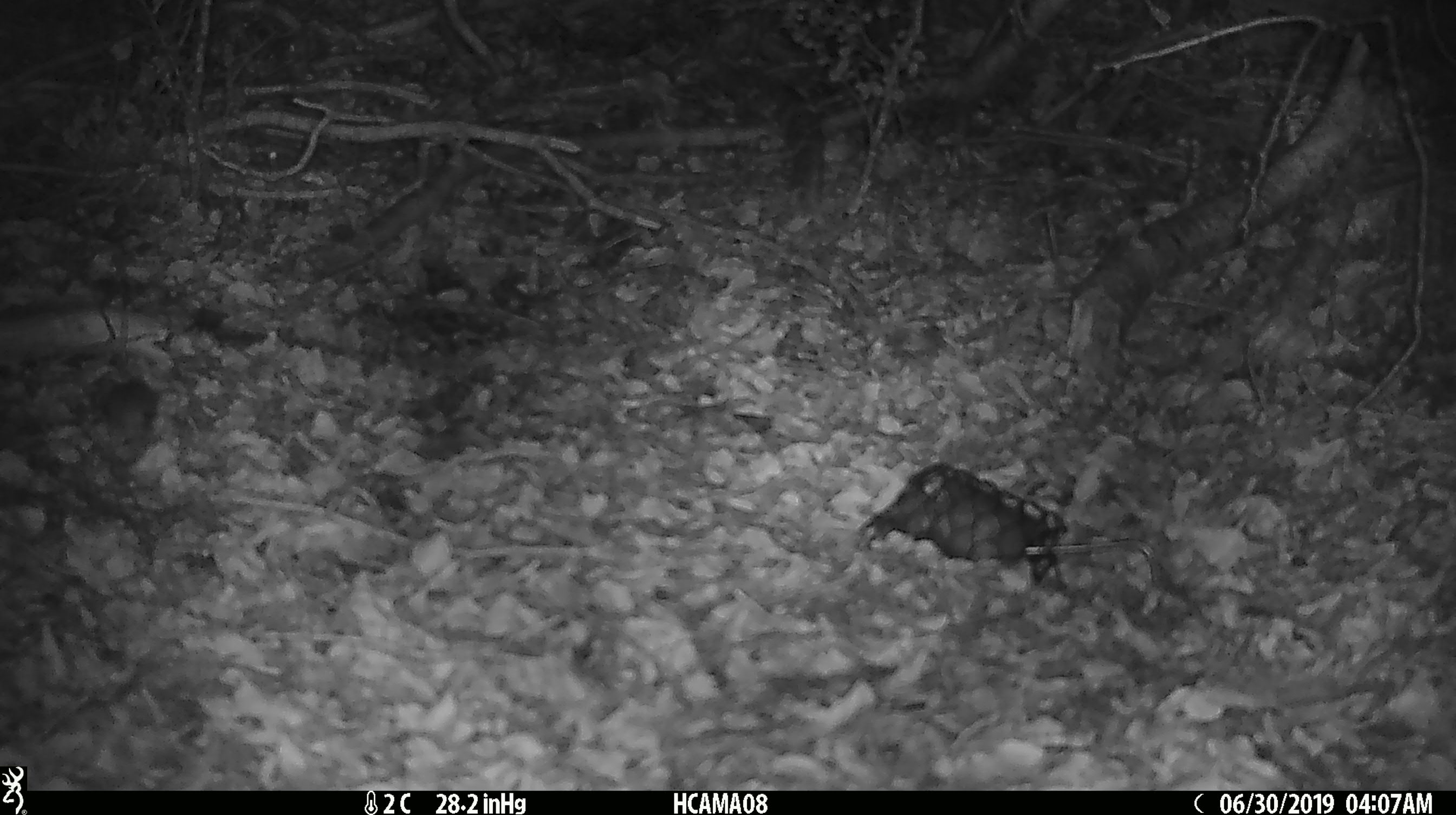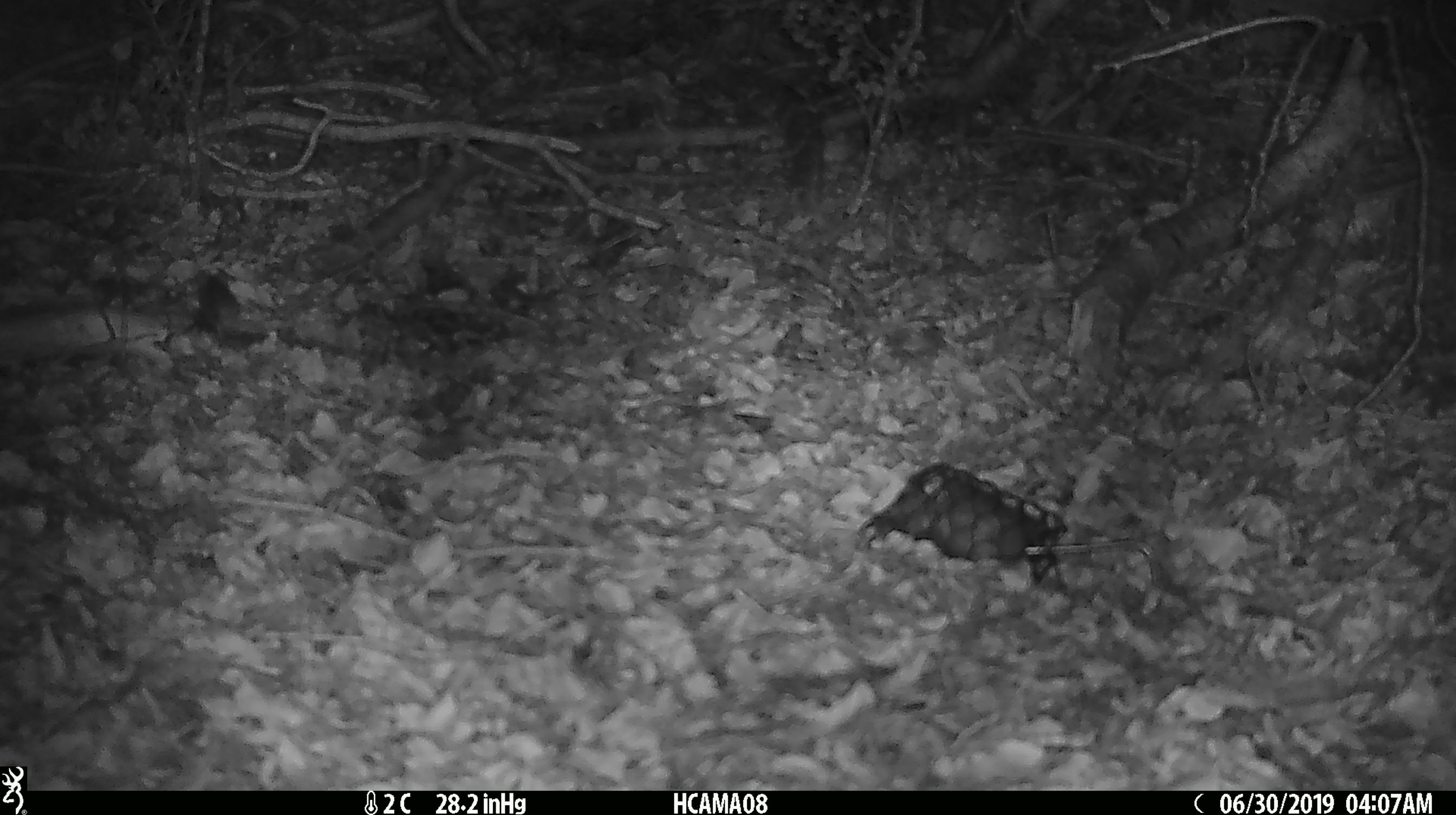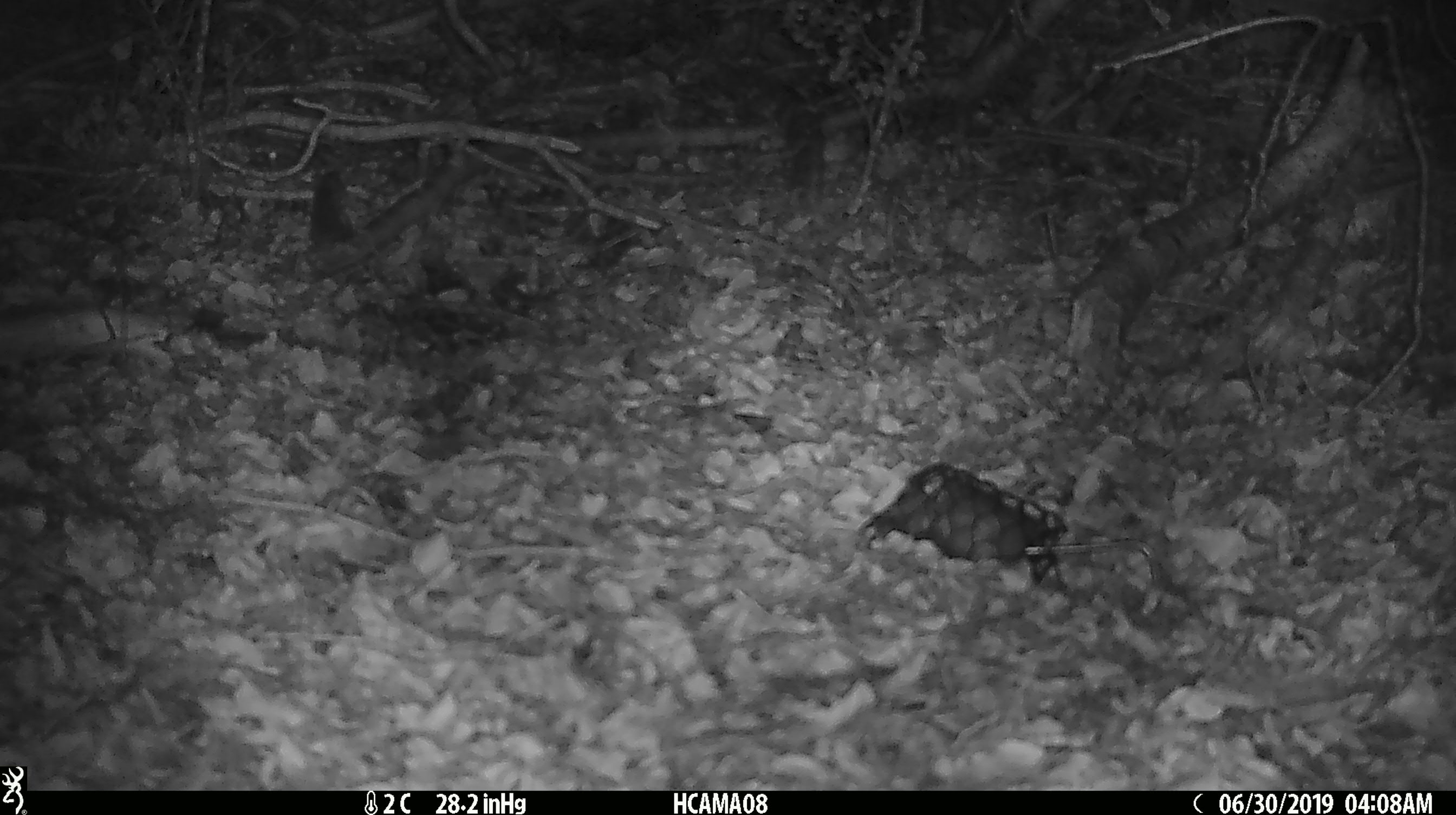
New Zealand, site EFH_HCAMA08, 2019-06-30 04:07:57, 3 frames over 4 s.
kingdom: Animalia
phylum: Chordata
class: Mammalia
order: Rodentia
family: Muridae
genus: Mus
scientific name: Mus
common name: mouse